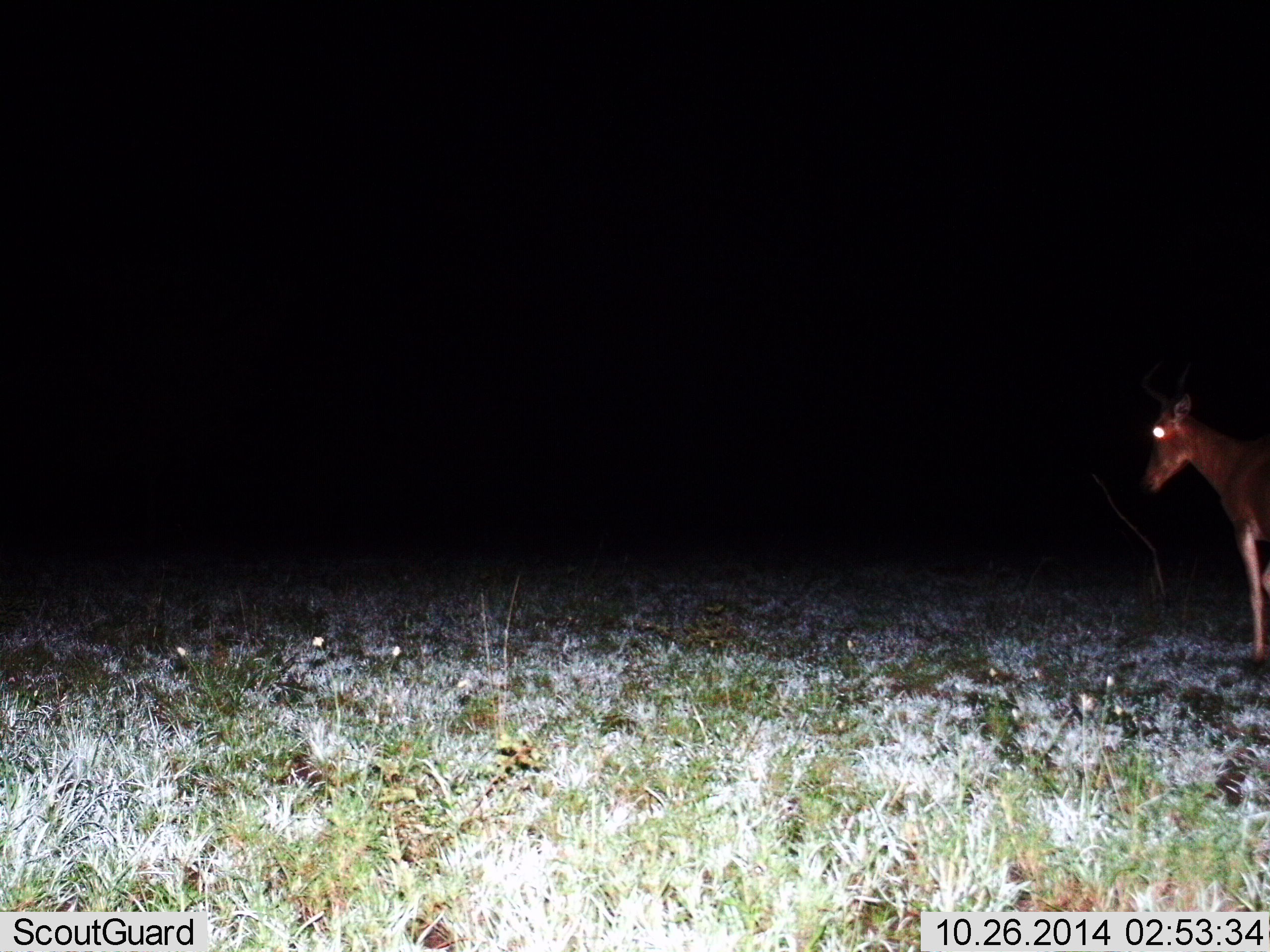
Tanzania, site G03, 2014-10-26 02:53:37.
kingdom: Animalia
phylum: Chordata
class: Mammalia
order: Artiodactyla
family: Bovidae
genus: Alcelaphus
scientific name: Alcelaphus buselaphus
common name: hartebeest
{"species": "hartebeest (Alcelaphus buselaphus)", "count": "1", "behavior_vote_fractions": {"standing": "100%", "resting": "0%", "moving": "0%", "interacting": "0%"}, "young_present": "0%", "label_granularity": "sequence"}